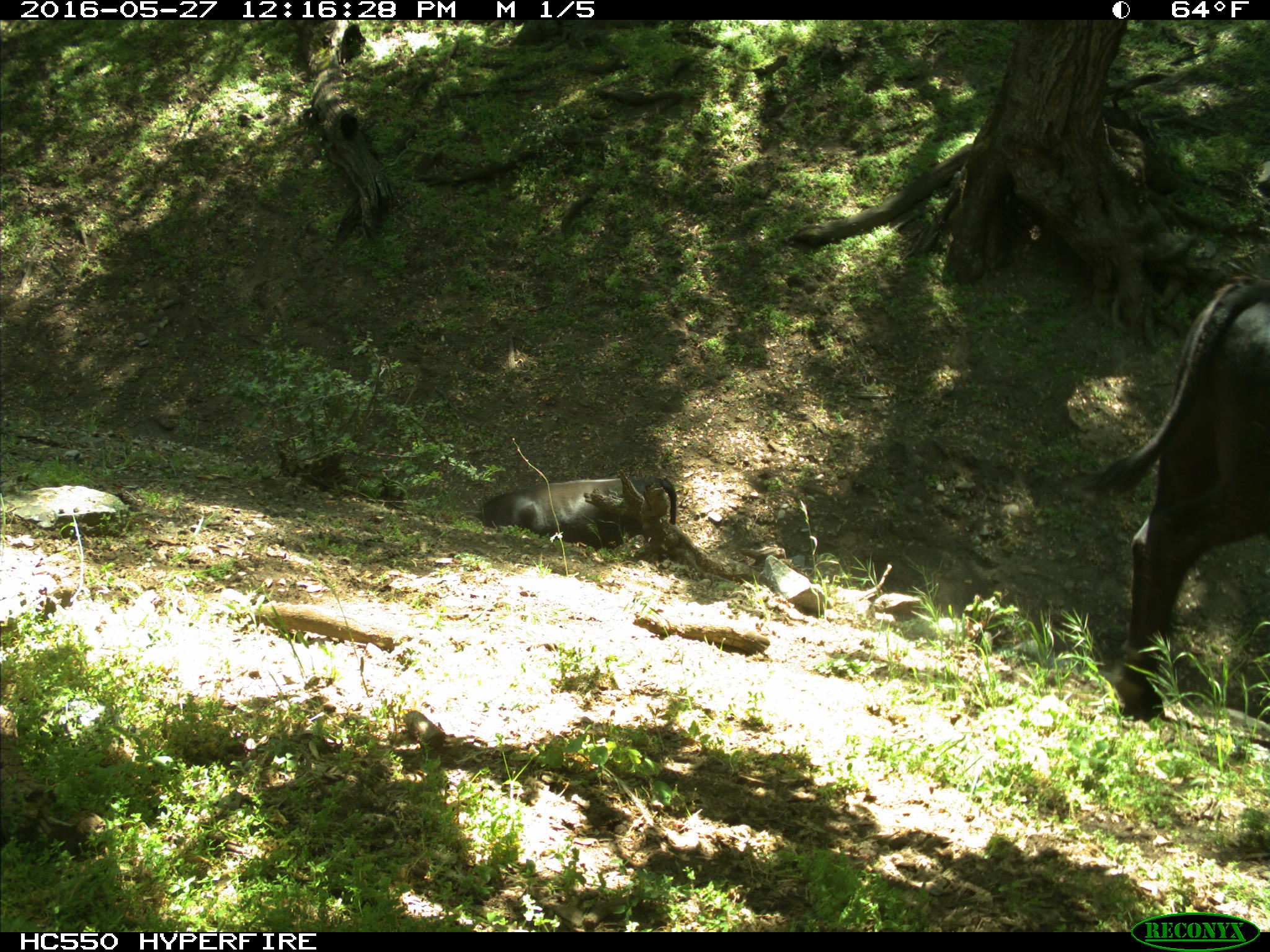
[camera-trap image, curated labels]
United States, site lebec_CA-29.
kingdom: Animalia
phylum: Chordata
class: Mammalia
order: Artiodactyla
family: Bovidae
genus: Bos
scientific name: Bos taurus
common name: domestic cow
Bos taurus (domestic cow).